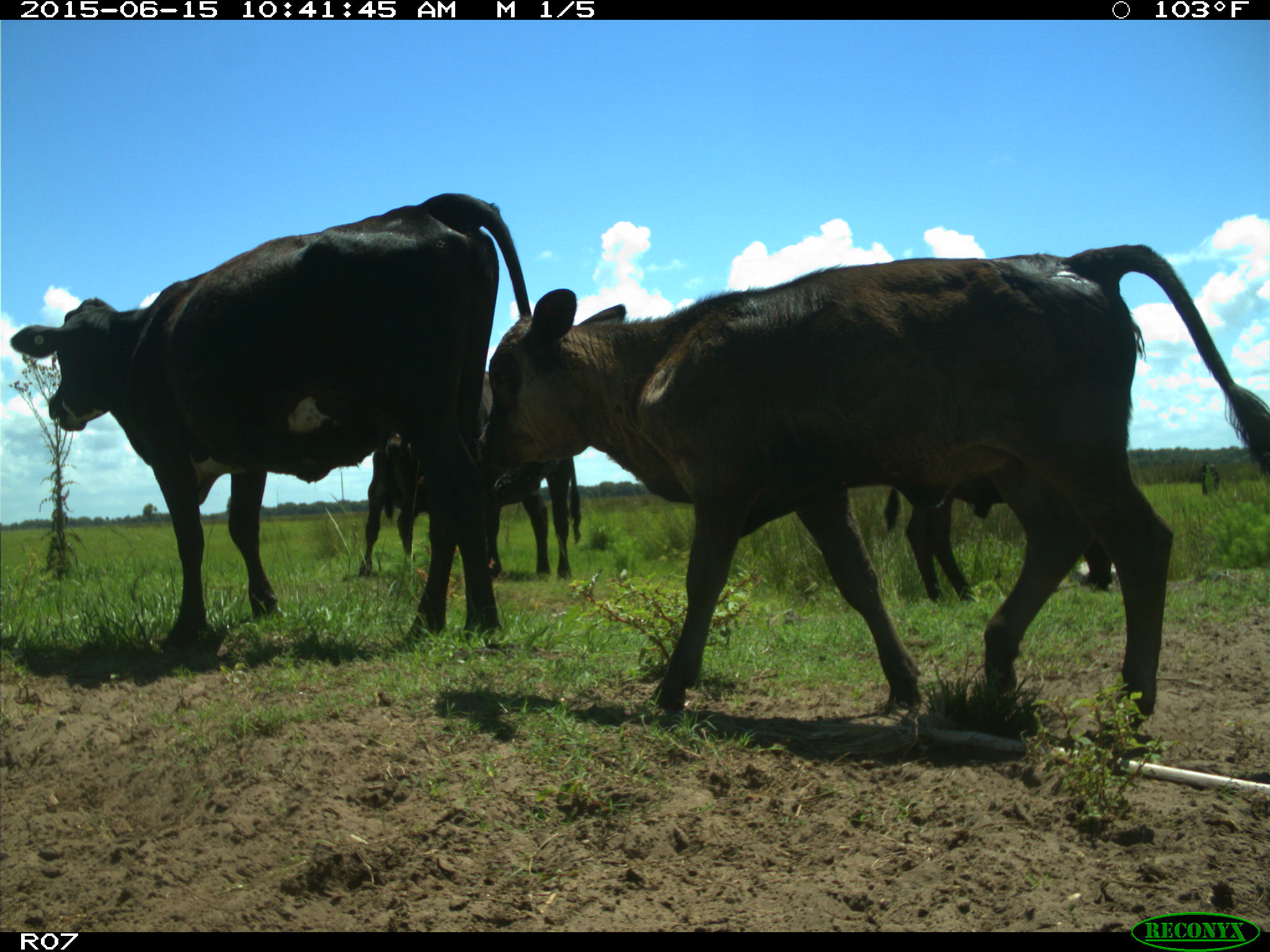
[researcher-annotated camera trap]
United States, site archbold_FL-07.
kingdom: Animalia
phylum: Chordata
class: Mammalia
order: Artiodactyla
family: Bovidae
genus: Bos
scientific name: Bos taurus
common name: domestic cow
Bos taurus (domestic cow).